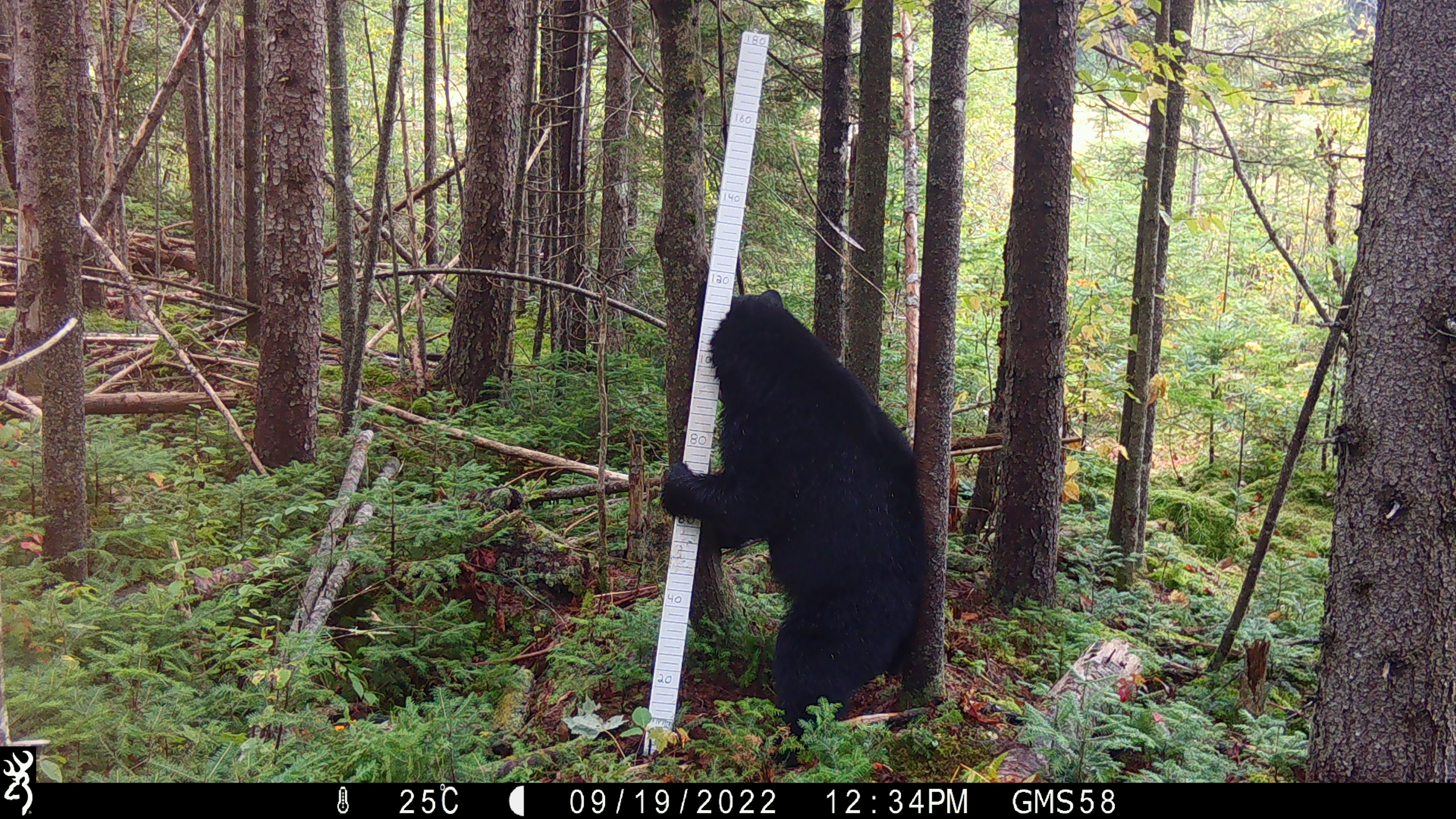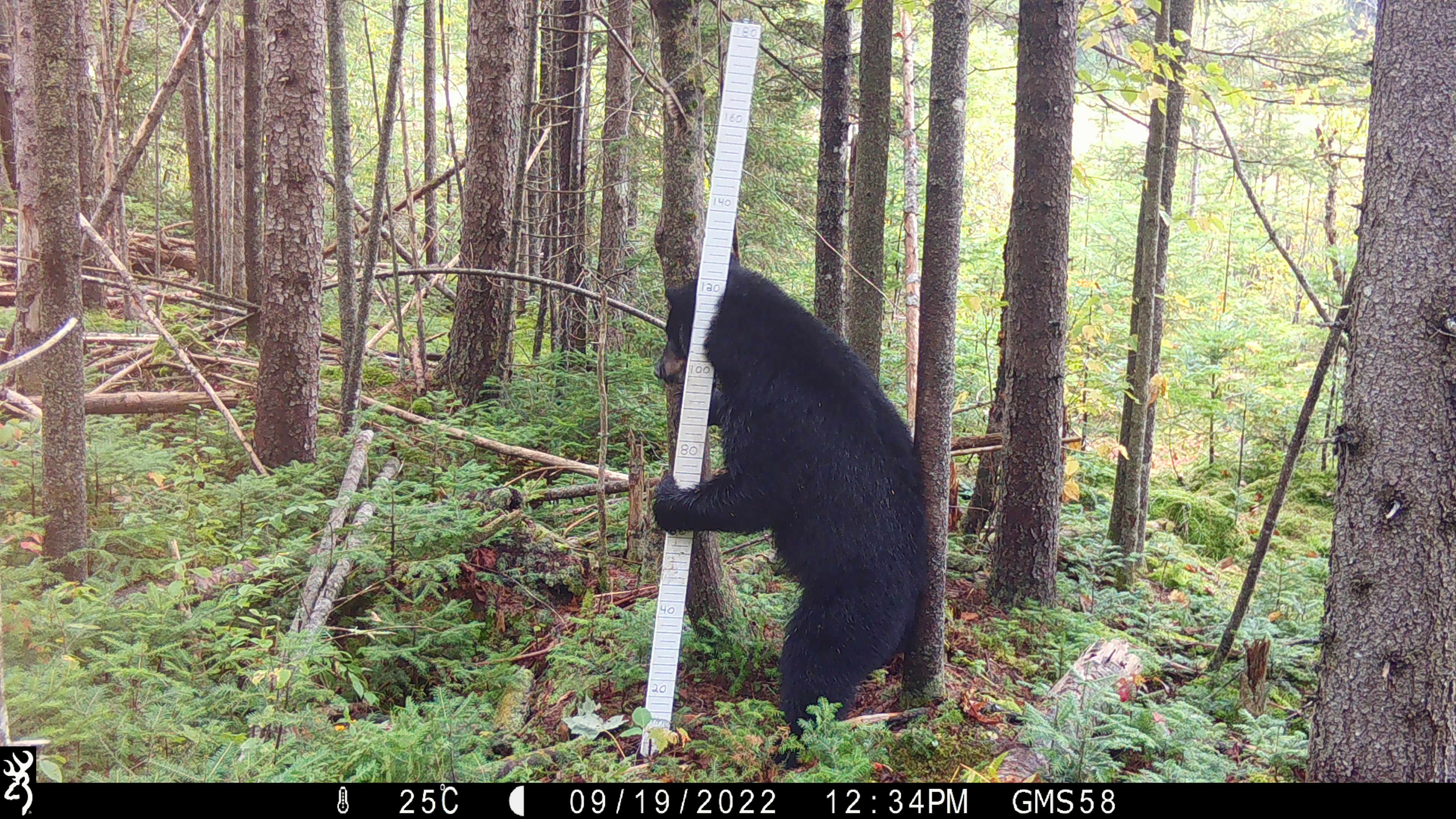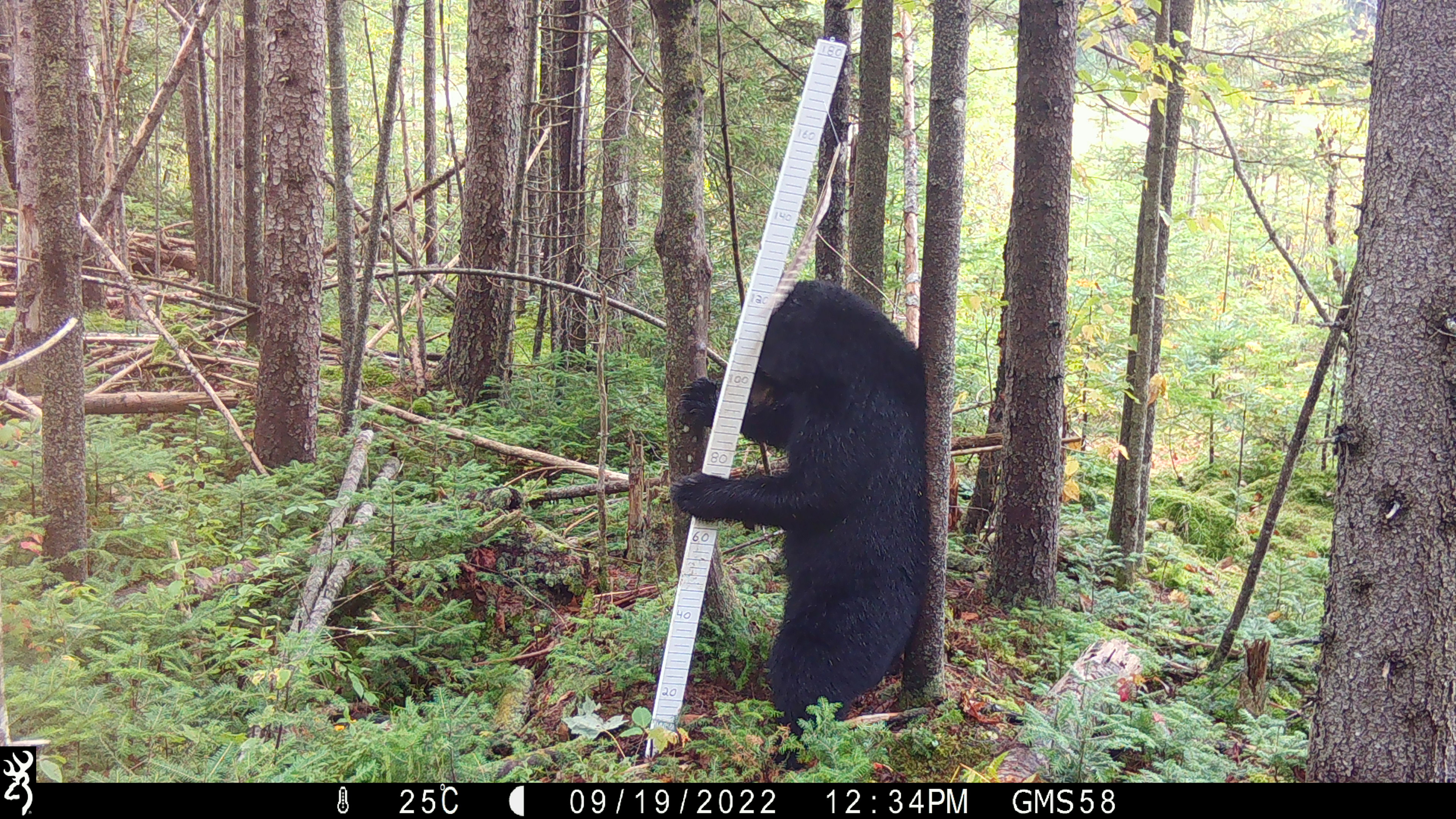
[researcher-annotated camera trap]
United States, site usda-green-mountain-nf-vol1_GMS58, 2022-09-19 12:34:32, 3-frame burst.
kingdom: Animalia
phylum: Chordata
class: Mammalia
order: Carnivora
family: Ursidae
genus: Ursus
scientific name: Ursus americanus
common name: black bear